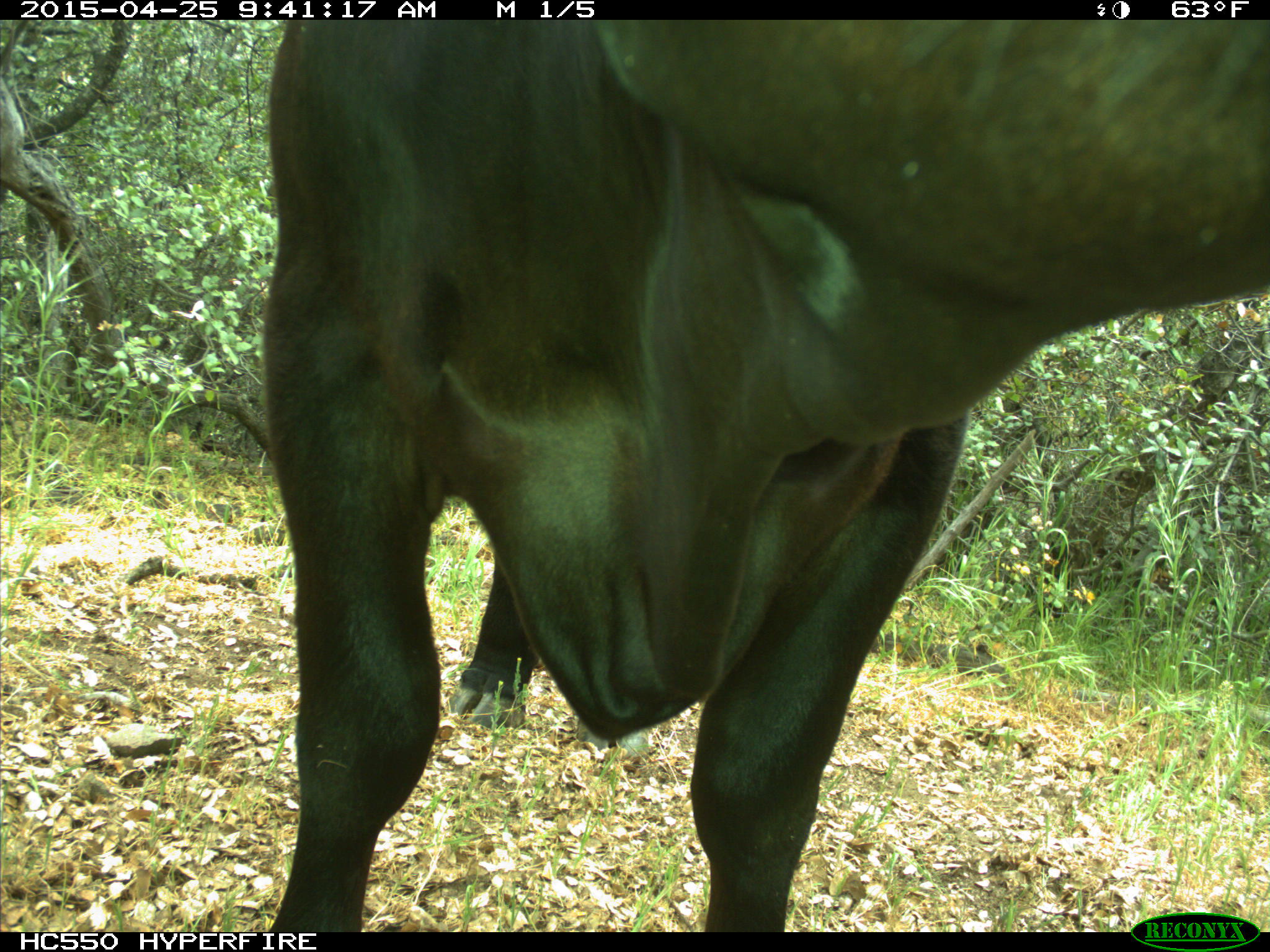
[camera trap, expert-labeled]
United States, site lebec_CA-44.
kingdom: Animalia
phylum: Chordata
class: Mammalia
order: Artiodactyla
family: Suidae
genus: Sus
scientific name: Sus scrofa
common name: wild boar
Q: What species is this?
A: Sus scrofa (wild boar).